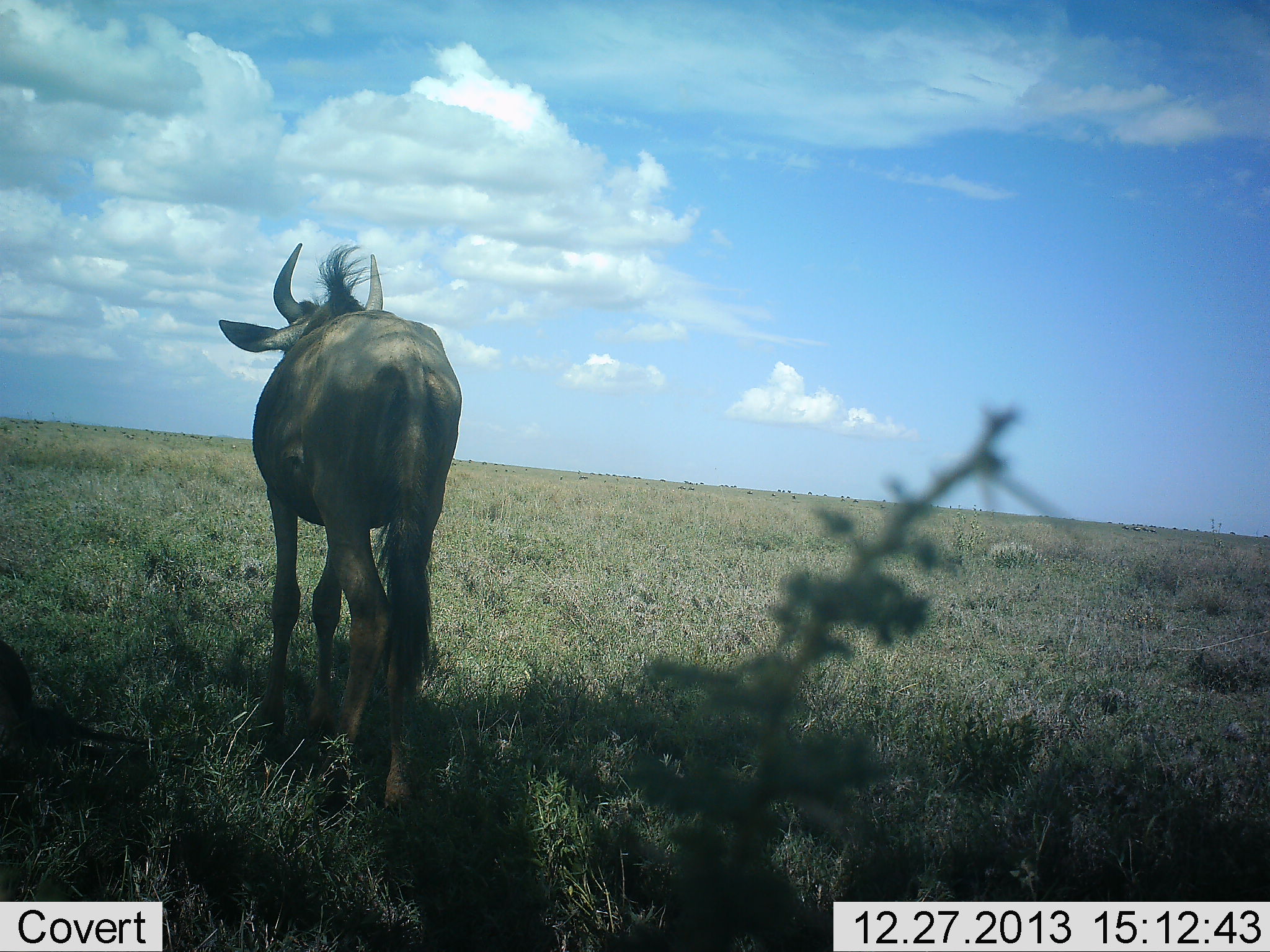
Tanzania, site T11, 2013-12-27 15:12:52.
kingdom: Animalia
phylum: Chordata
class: Mammalia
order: Artiodactyla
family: Bovidae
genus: Connochaetes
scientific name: Connochaetes taurinus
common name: blue wildebeest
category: wildebeest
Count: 1.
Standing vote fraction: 80%.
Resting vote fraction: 0%.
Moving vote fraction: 20%.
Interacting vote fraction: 0%.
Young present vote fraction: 0%.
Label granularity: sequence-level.